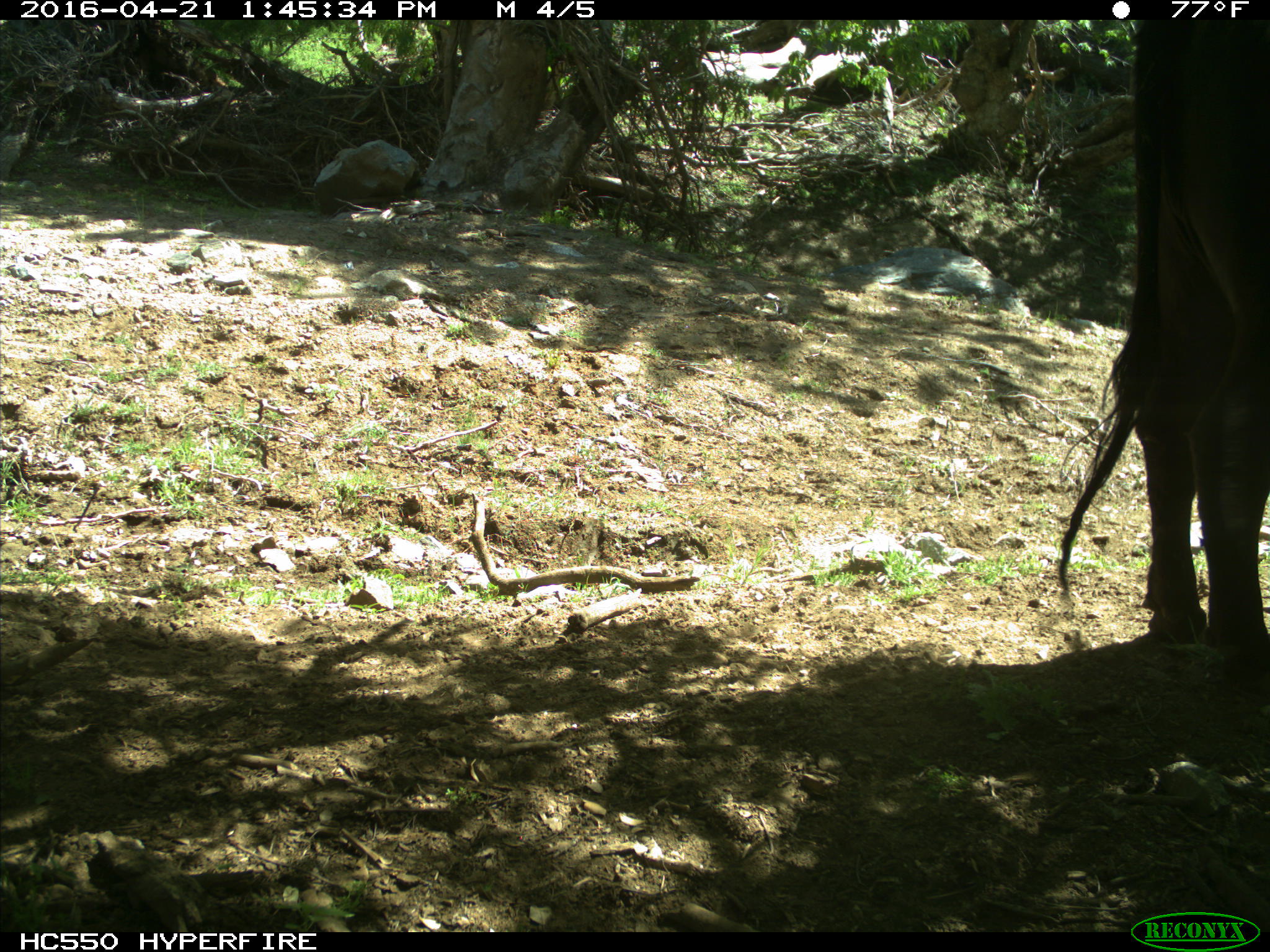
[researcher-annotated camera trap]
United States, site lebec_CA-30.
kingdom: Animalia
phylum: Chordata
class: Mammalia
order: Artiodactyla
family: Bovidae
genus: Bos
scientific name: Bos taurus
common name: domestic cow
Bos taurus (domestic cow).